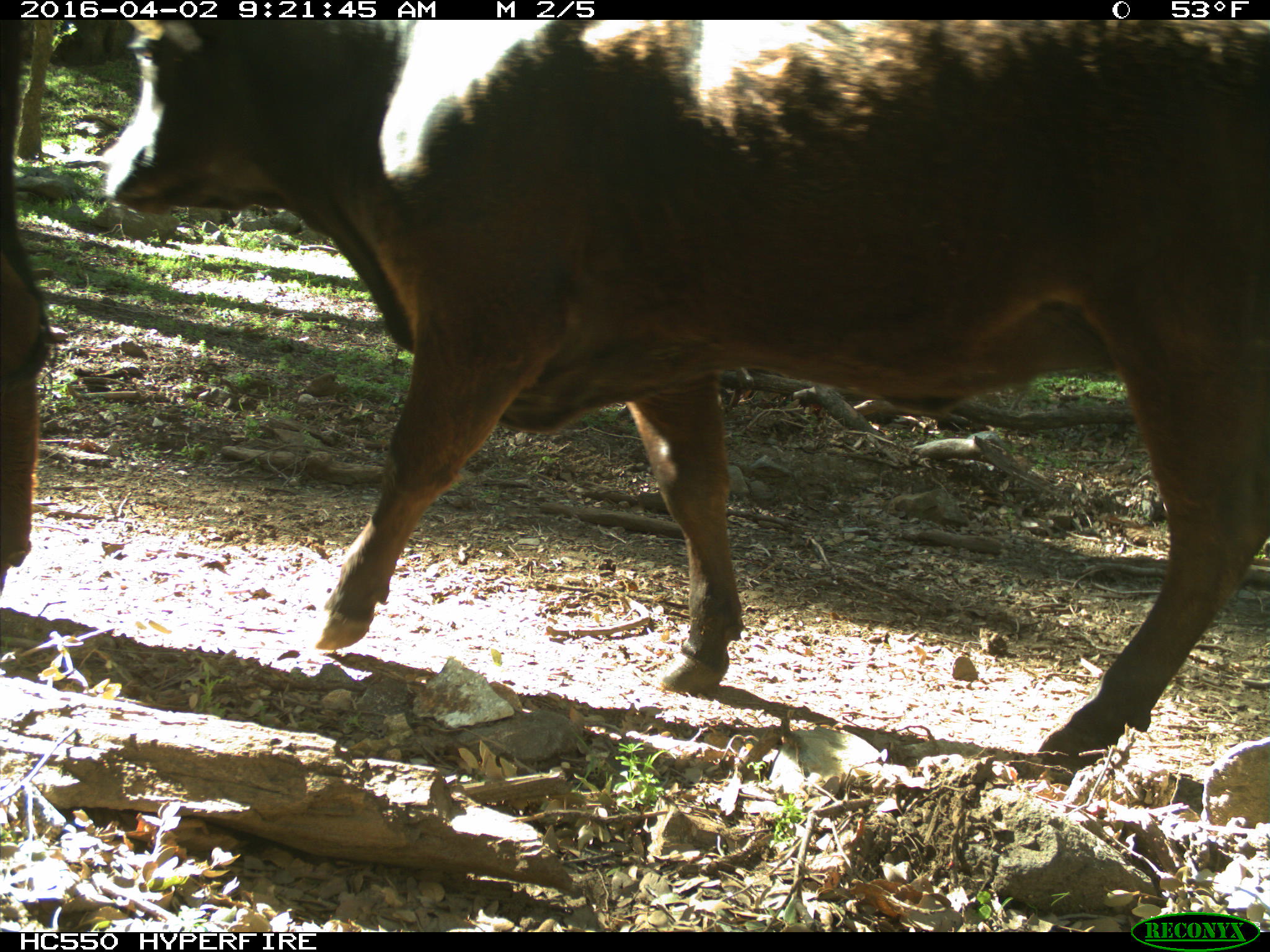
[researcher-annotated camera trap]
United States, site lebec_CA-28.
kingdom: Animalia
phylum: Chordata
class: Mammalia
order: Artiodactyla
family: Bovidae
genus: Bos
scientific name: Bos taurus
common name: domestic cow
Bos taurus (domestic cow).